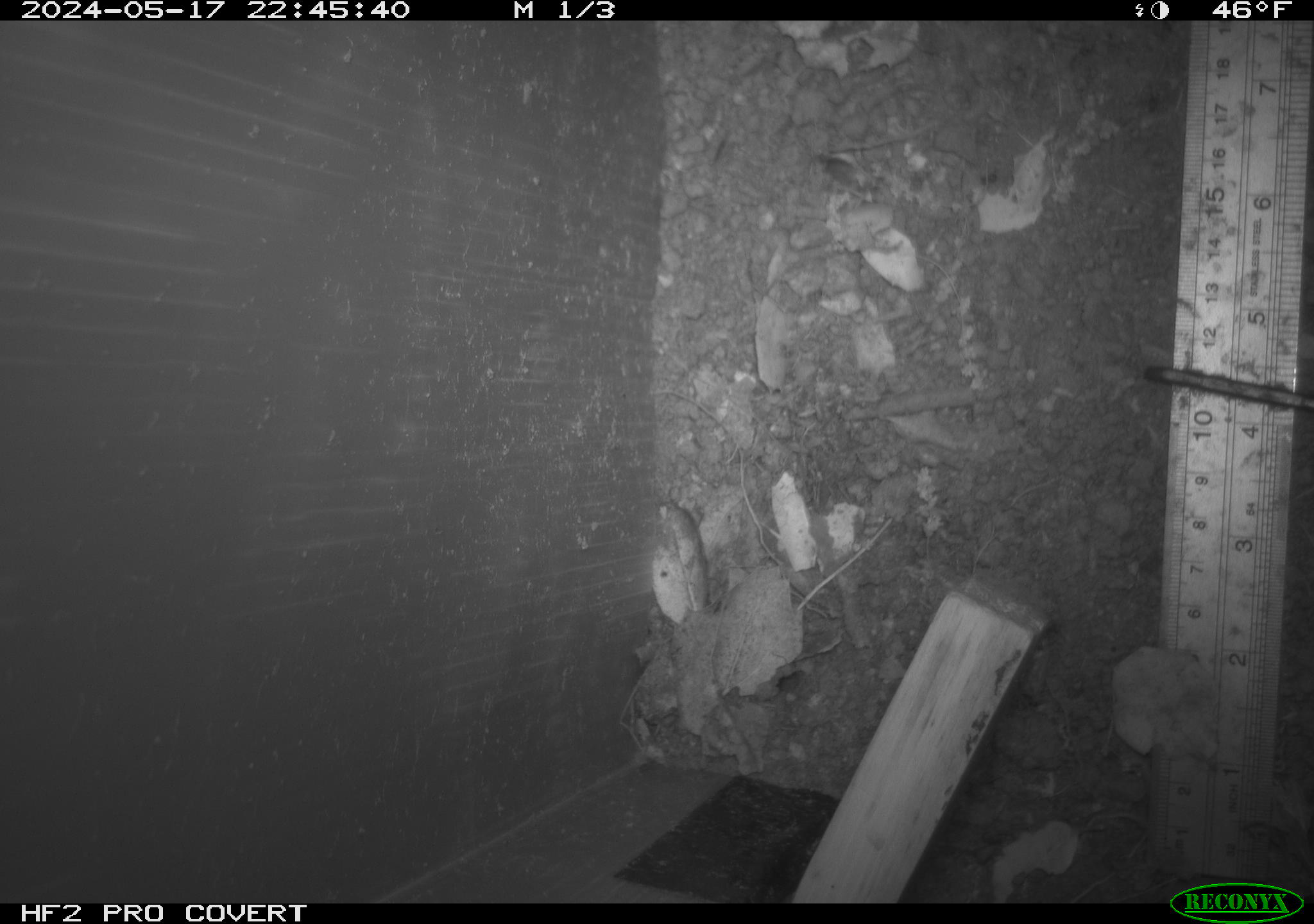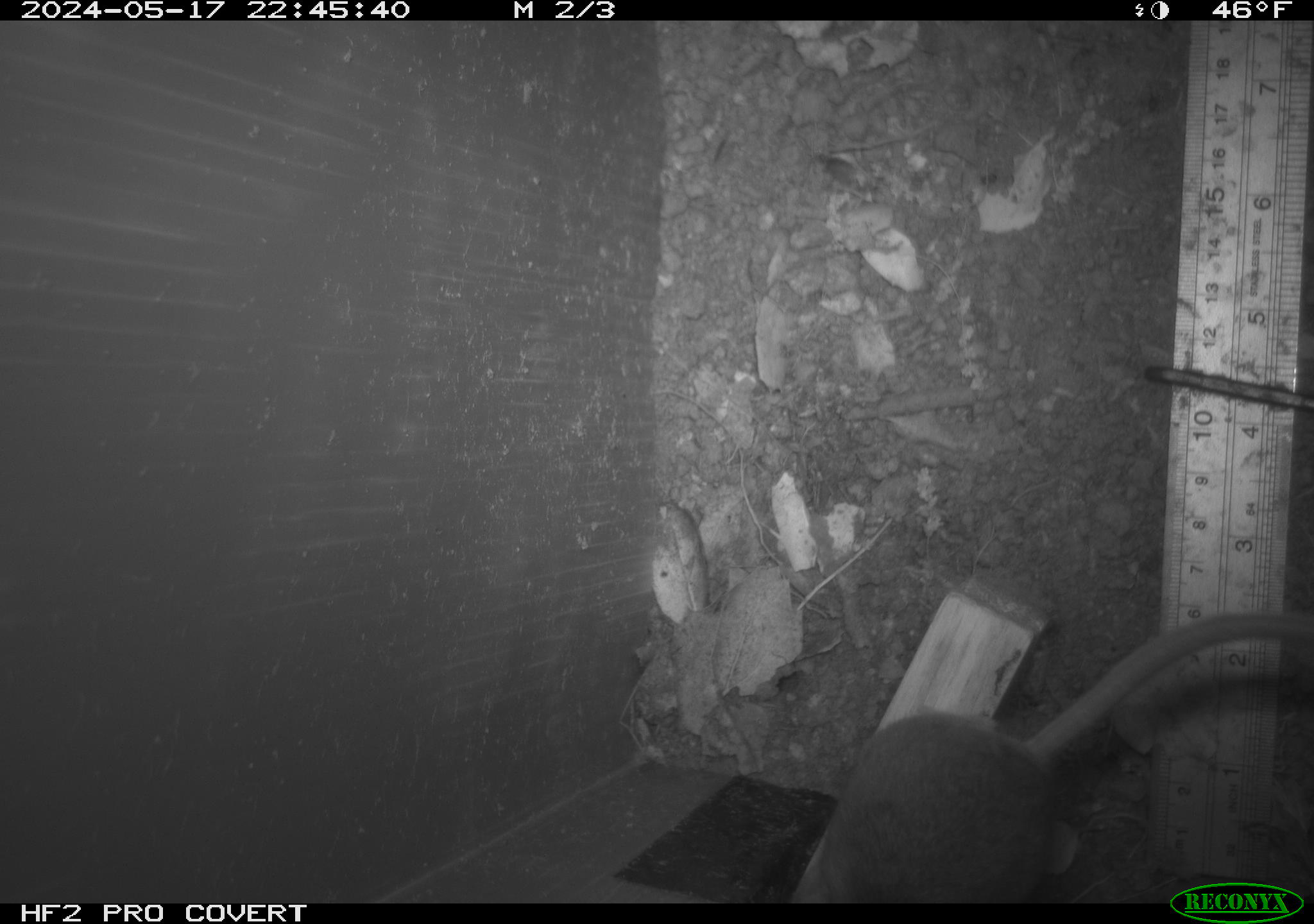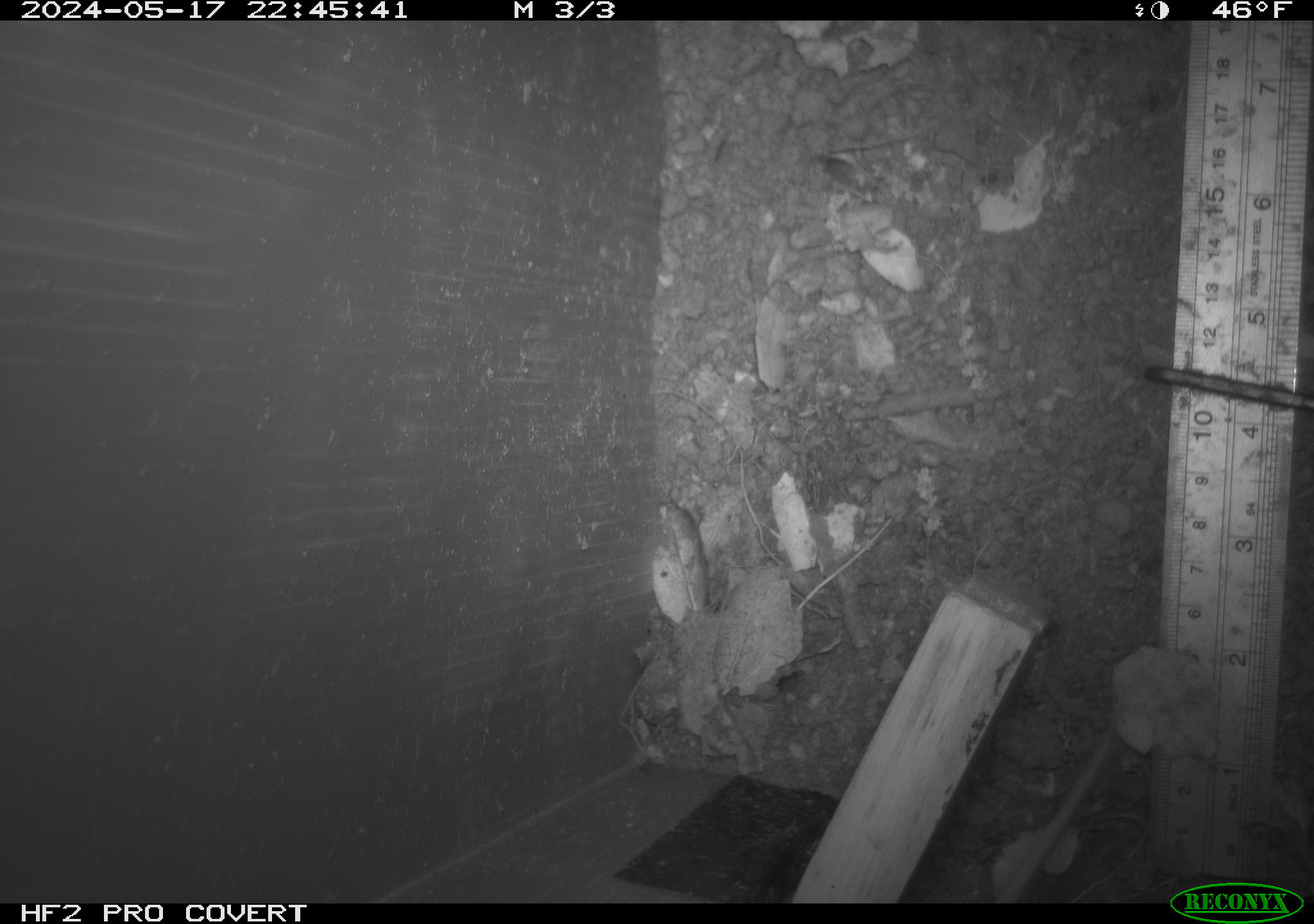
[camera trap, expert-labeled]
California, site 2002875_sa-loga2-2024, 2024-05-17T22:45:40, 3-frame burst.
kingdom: Animalia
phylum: Chordata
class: Mammalia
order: Rodentia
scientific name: Rodentia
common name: rodent